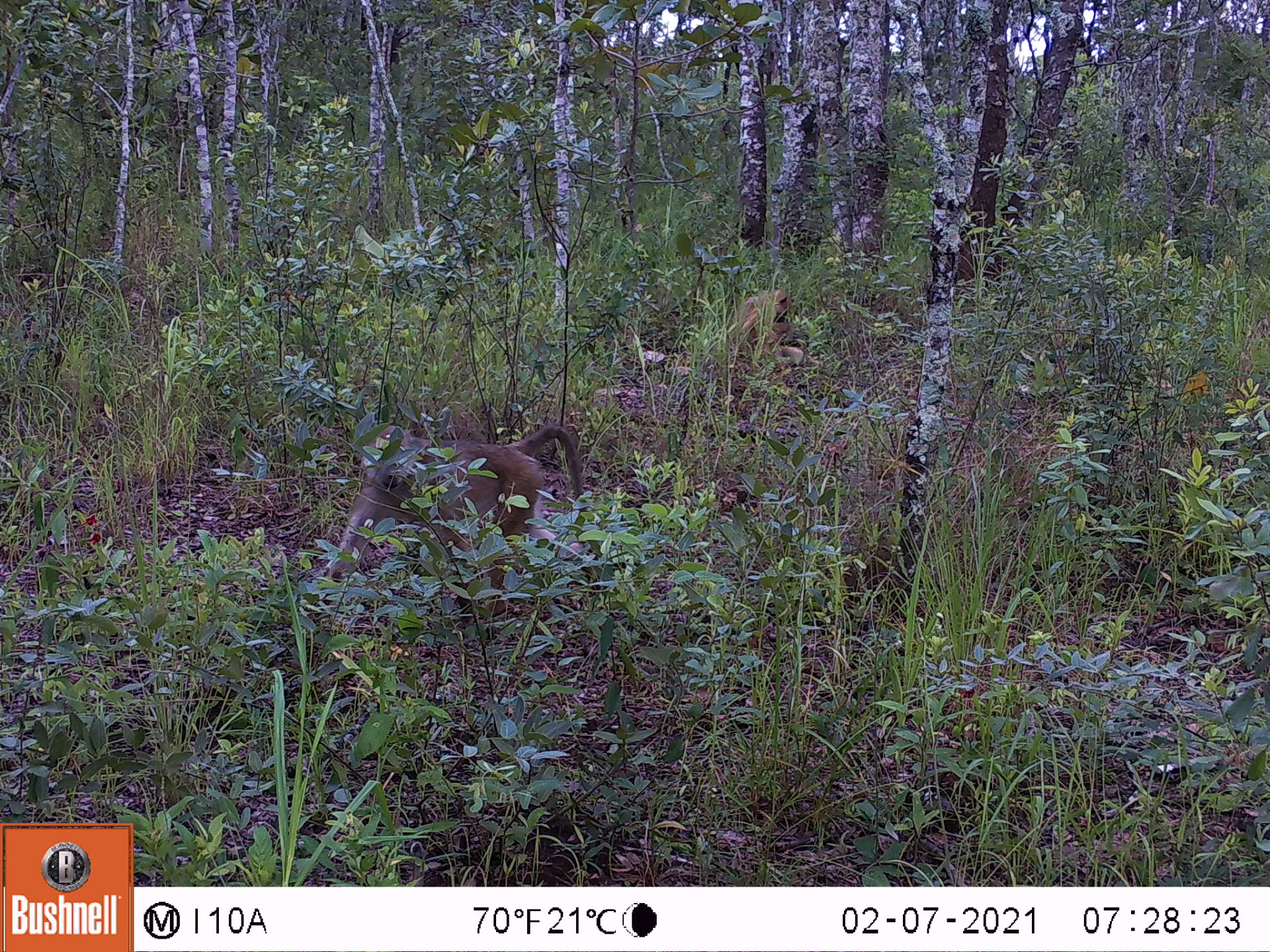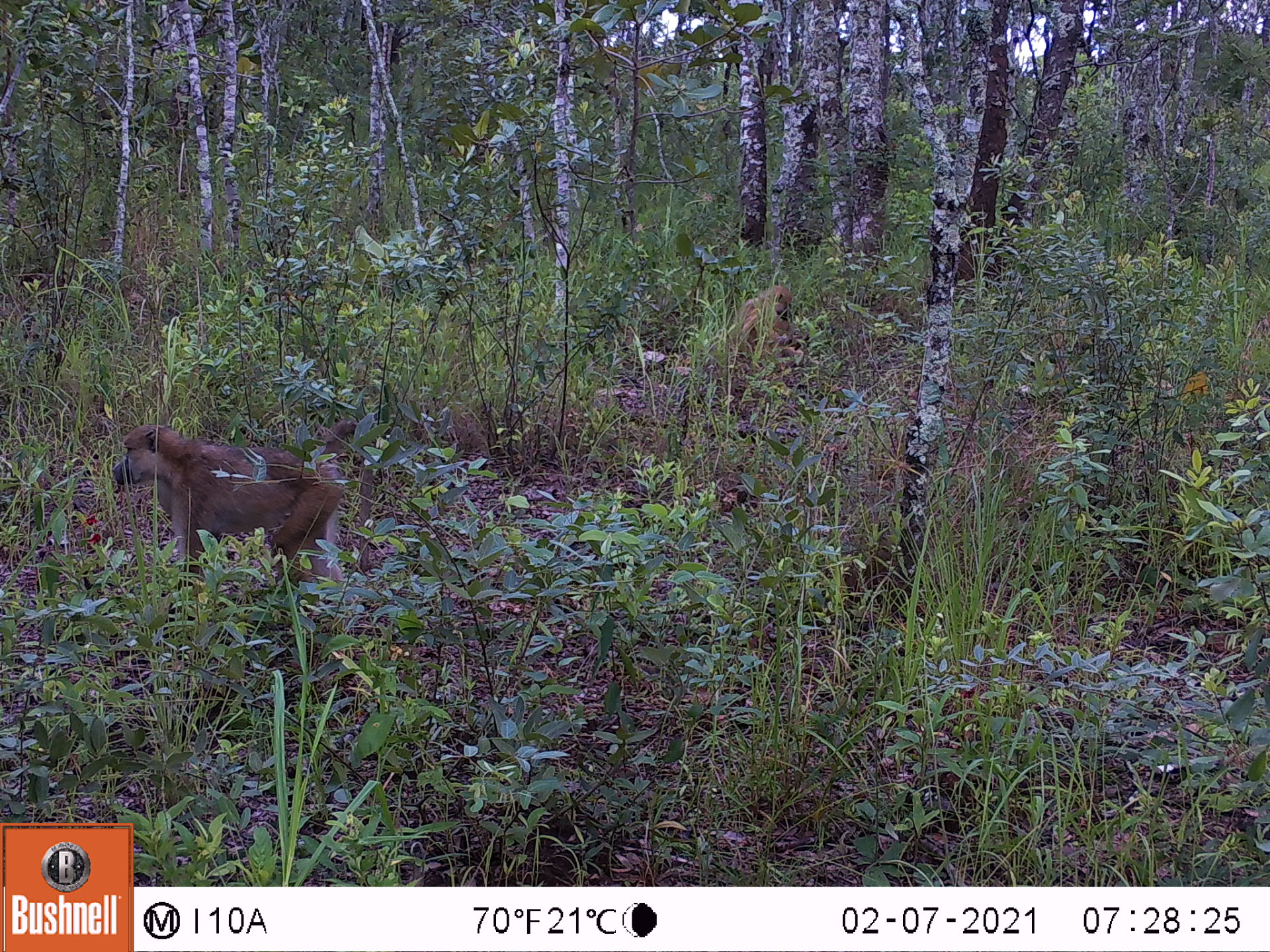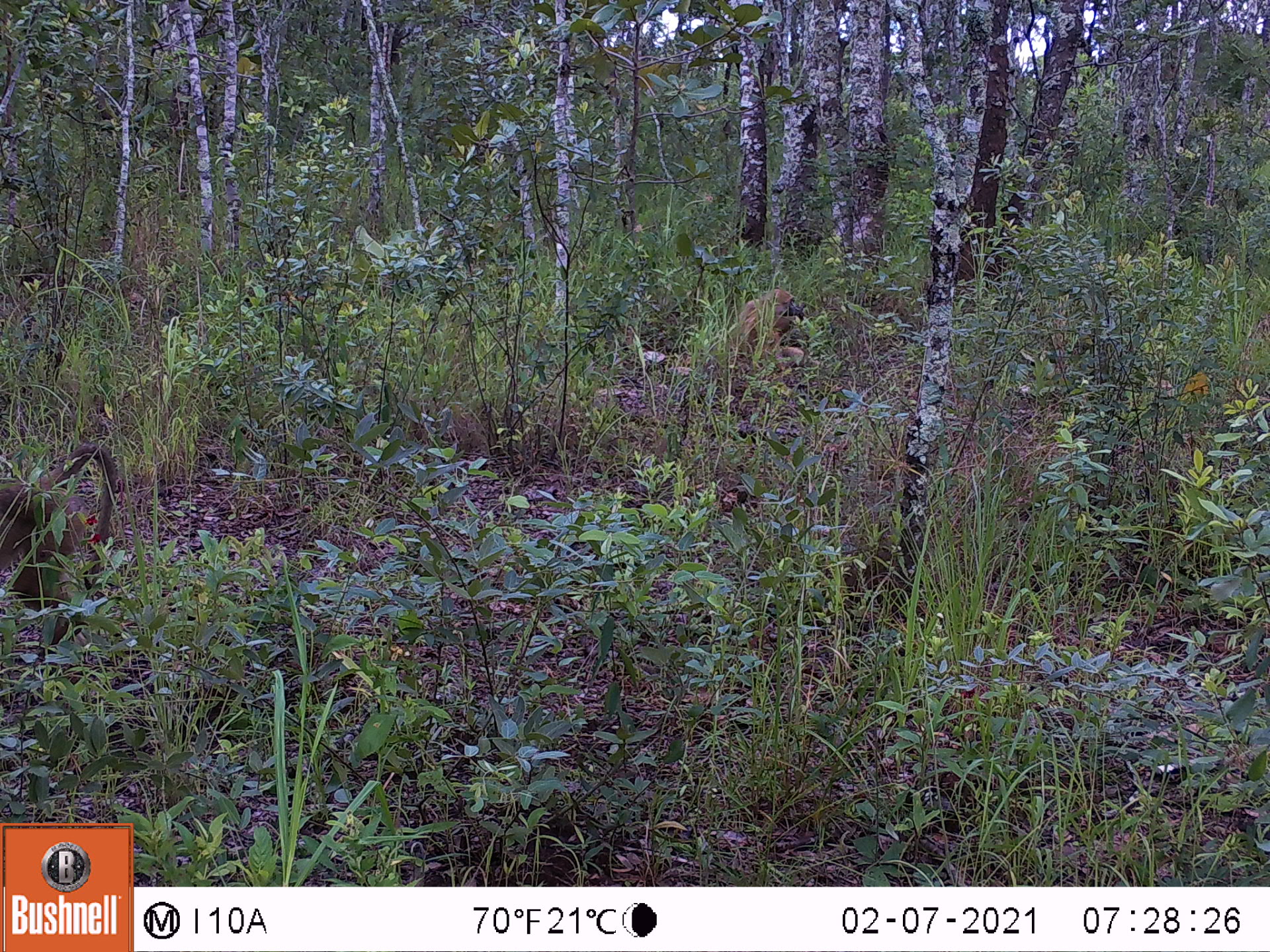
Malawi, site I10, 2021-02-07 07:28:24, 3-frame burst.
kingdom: Animalia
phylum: Chordata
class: Mammalia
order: Primates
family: Cercopithecidae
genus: Papio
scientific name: Papio cynocephalus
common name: yellow baboon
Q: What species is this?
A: Yellow baboon (Papio cynocephalus).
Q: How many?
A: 2.